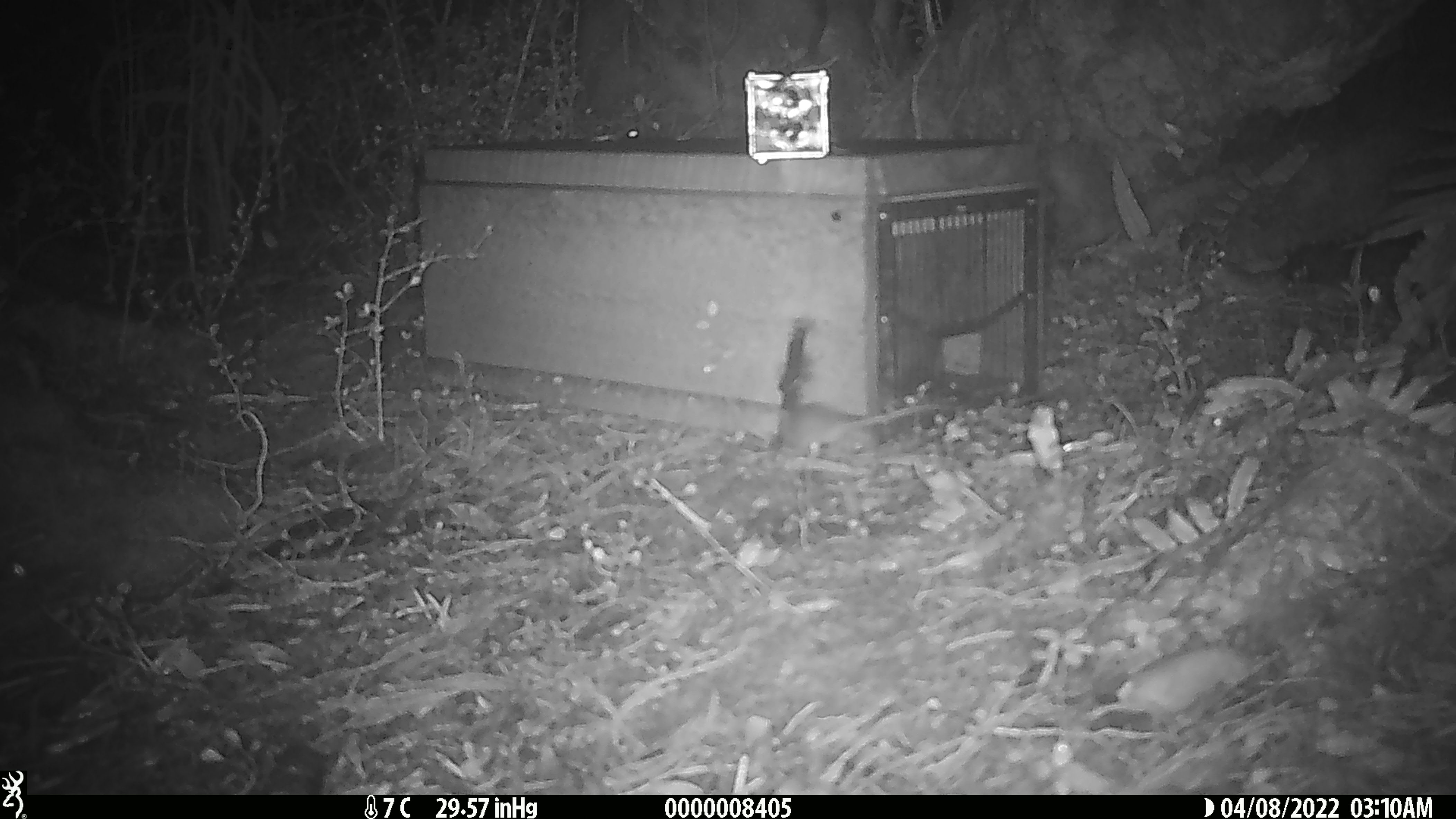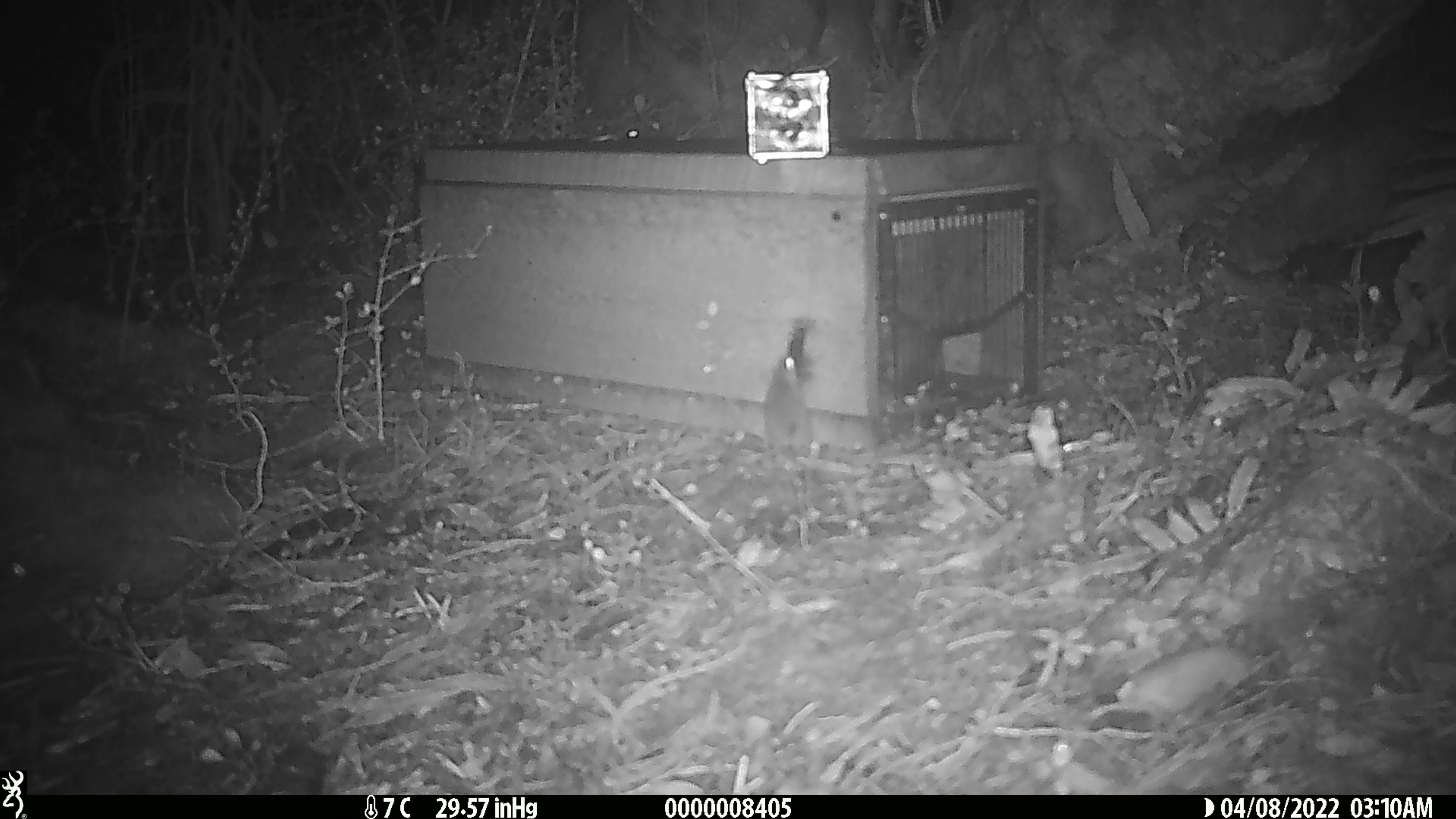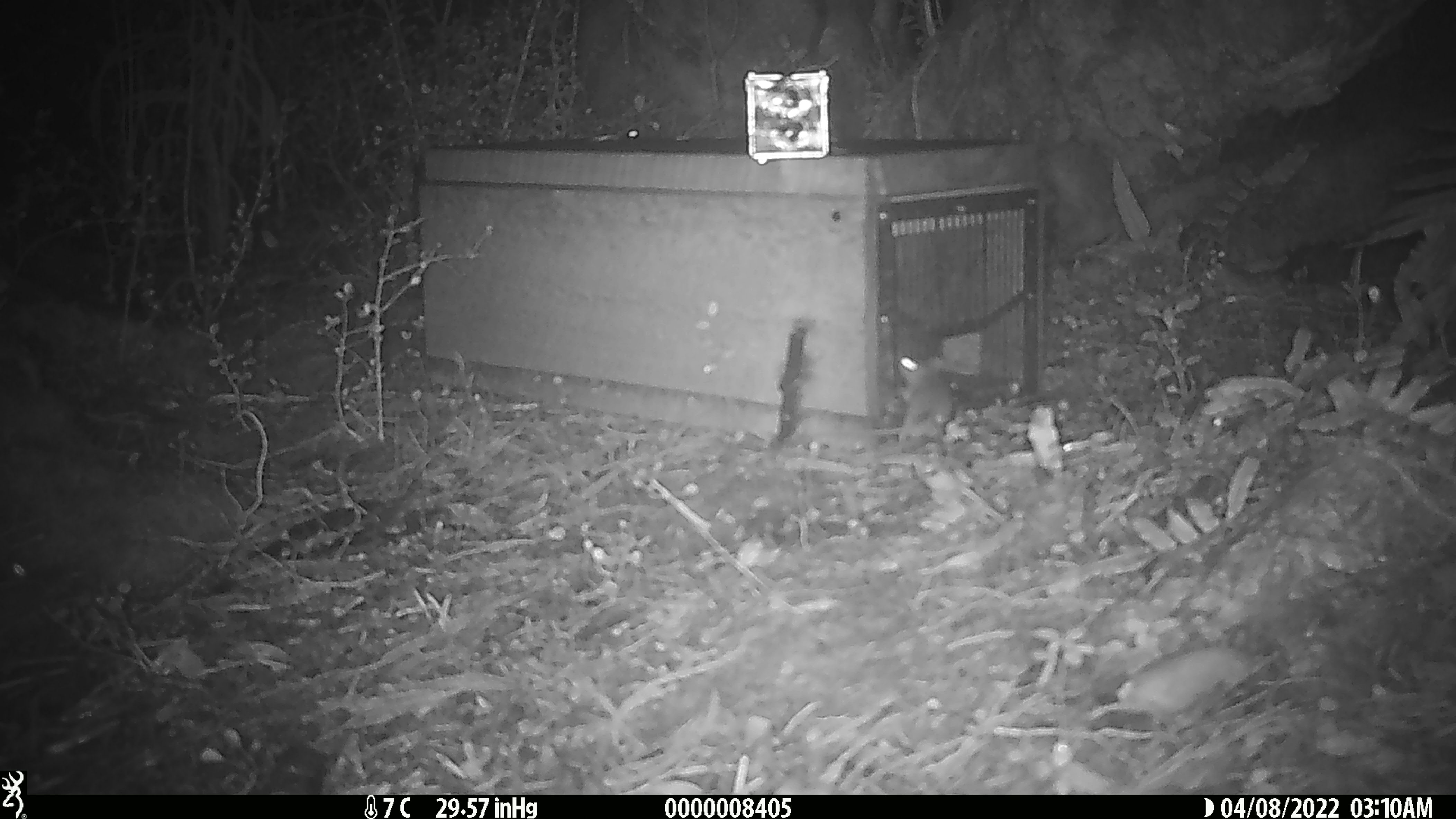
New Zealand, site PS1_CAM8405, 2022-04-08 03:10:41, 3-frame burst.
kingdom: Animalia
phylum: Chordata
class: Mammalia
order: Rodentia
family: Muridae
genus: Mus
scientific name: Mus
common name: mouse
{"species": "mouse (Mus)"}